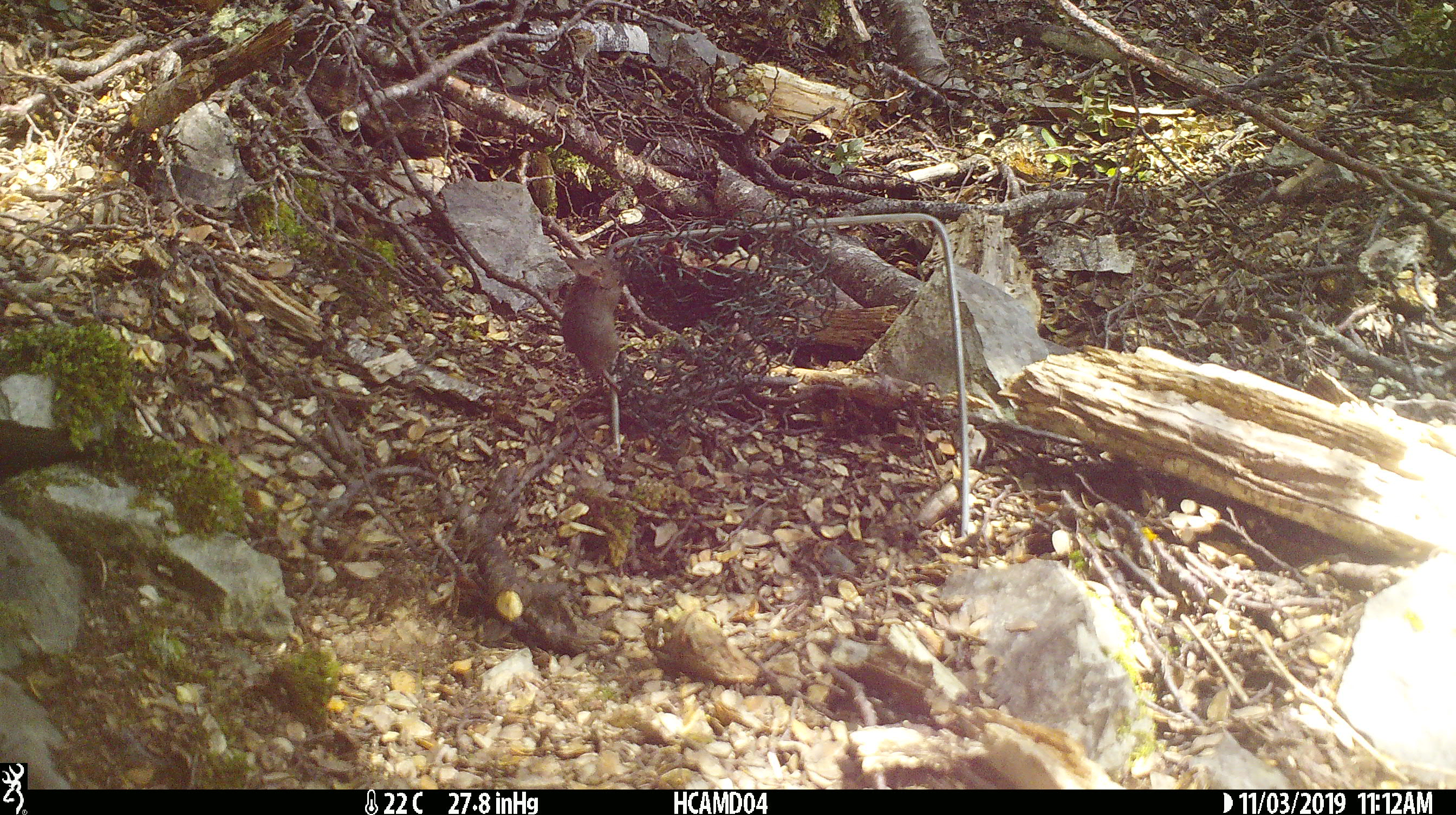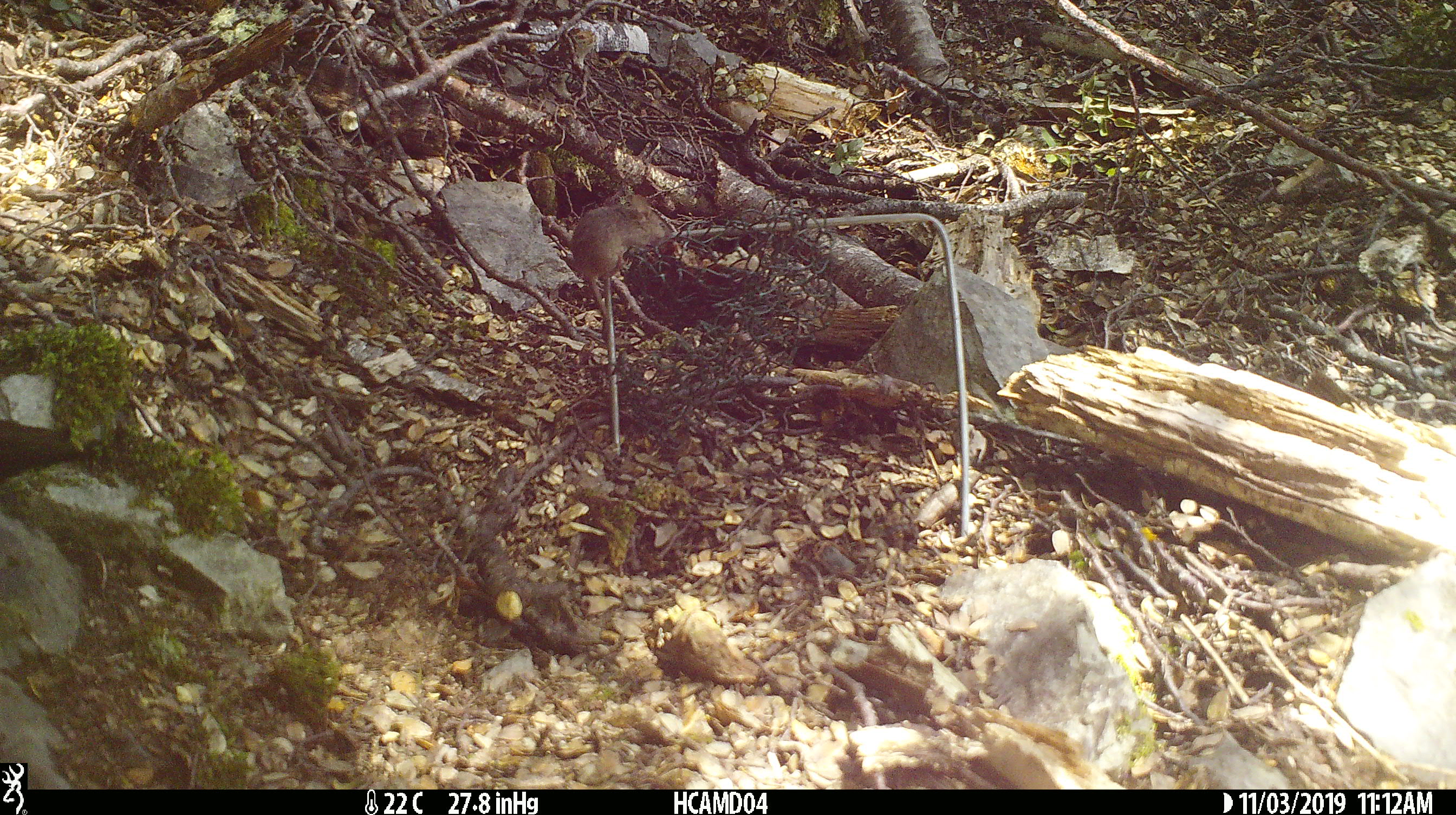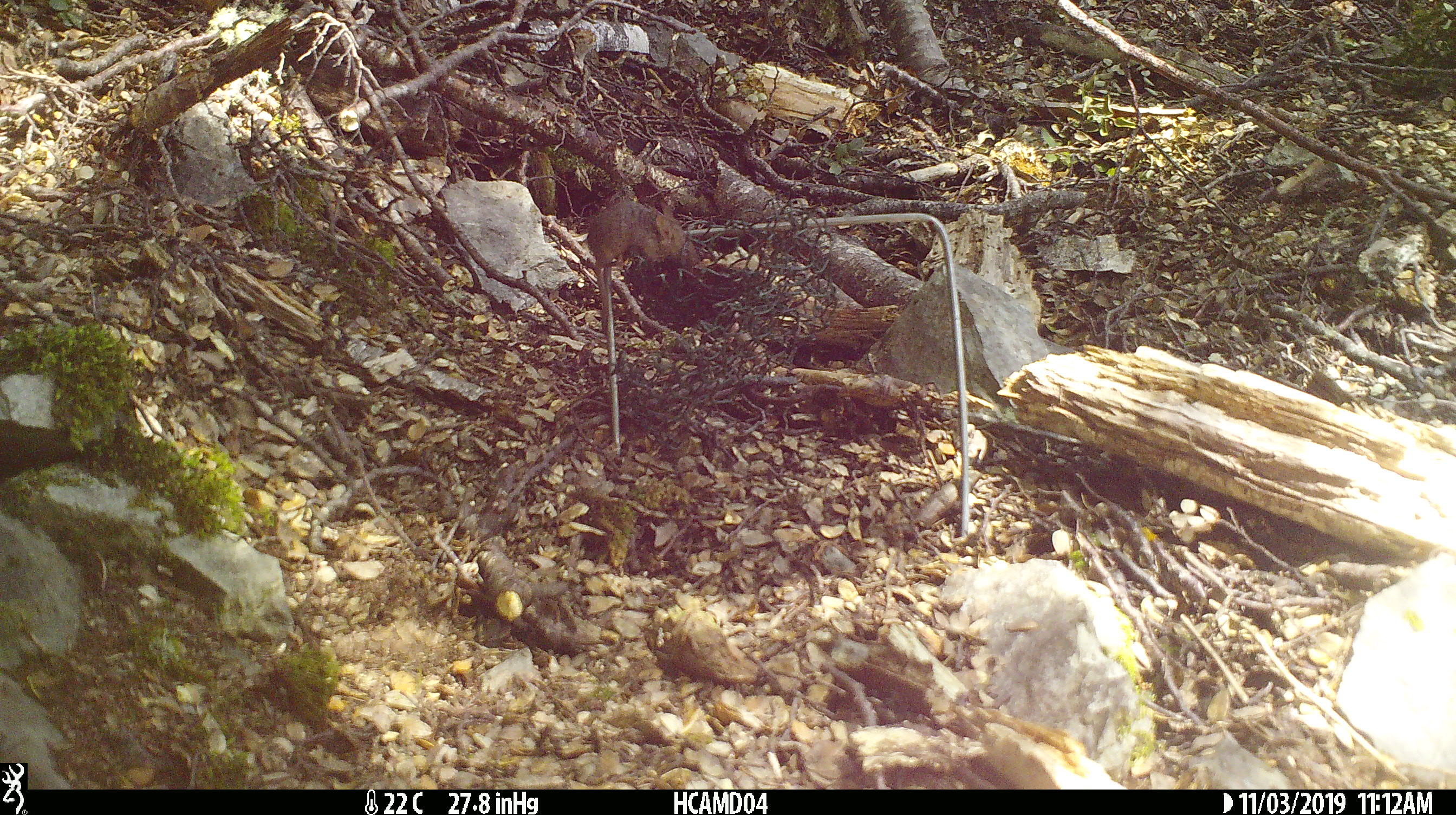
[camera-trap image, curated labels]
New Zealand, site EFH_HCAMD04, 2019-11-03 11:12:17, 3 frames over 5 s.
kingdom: Animalia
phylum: Chordata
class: Mammalia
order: Rodentia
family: Muridae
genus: Mus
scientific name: Mus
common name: mouse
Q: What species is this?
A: Mouse (Mus).